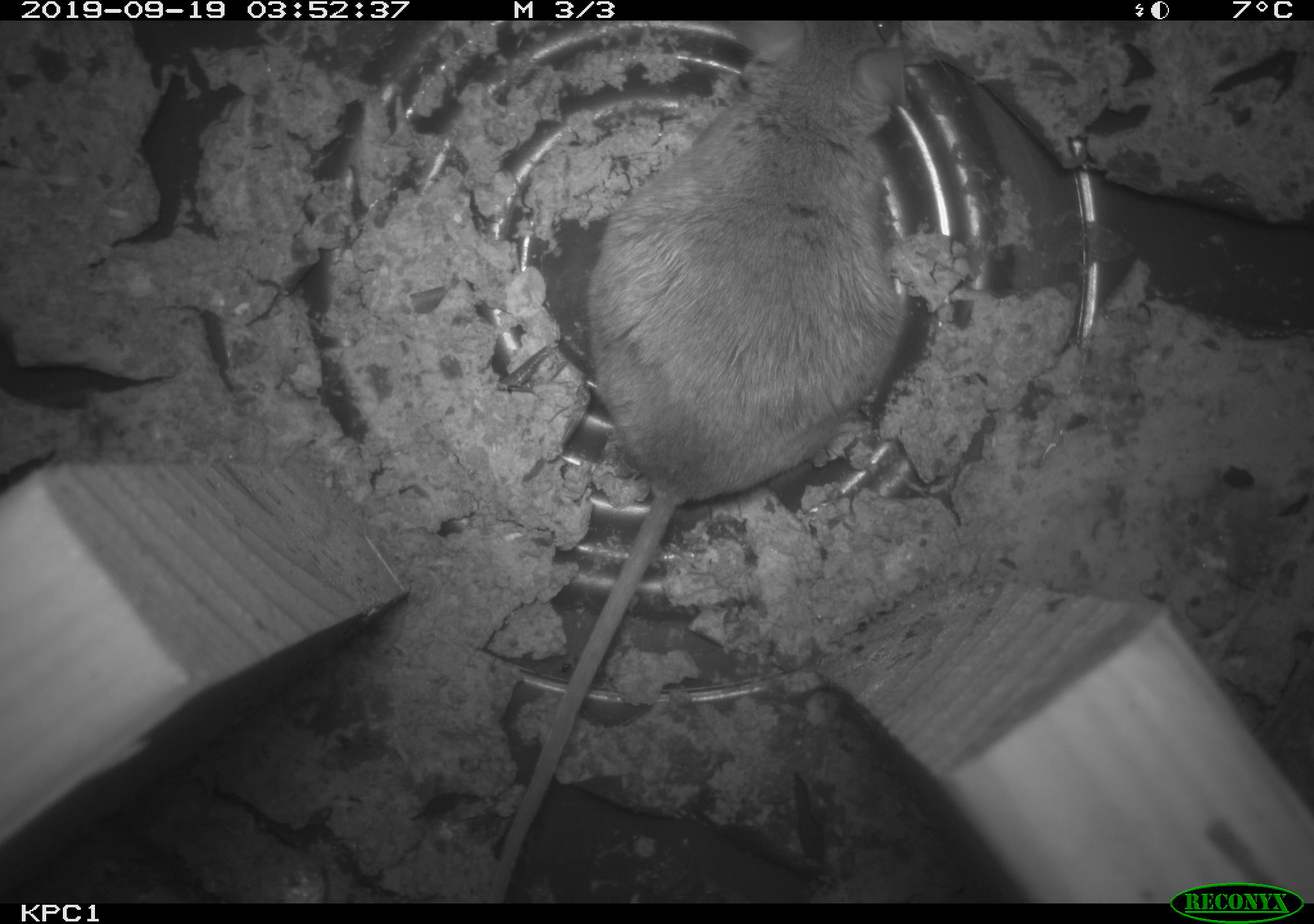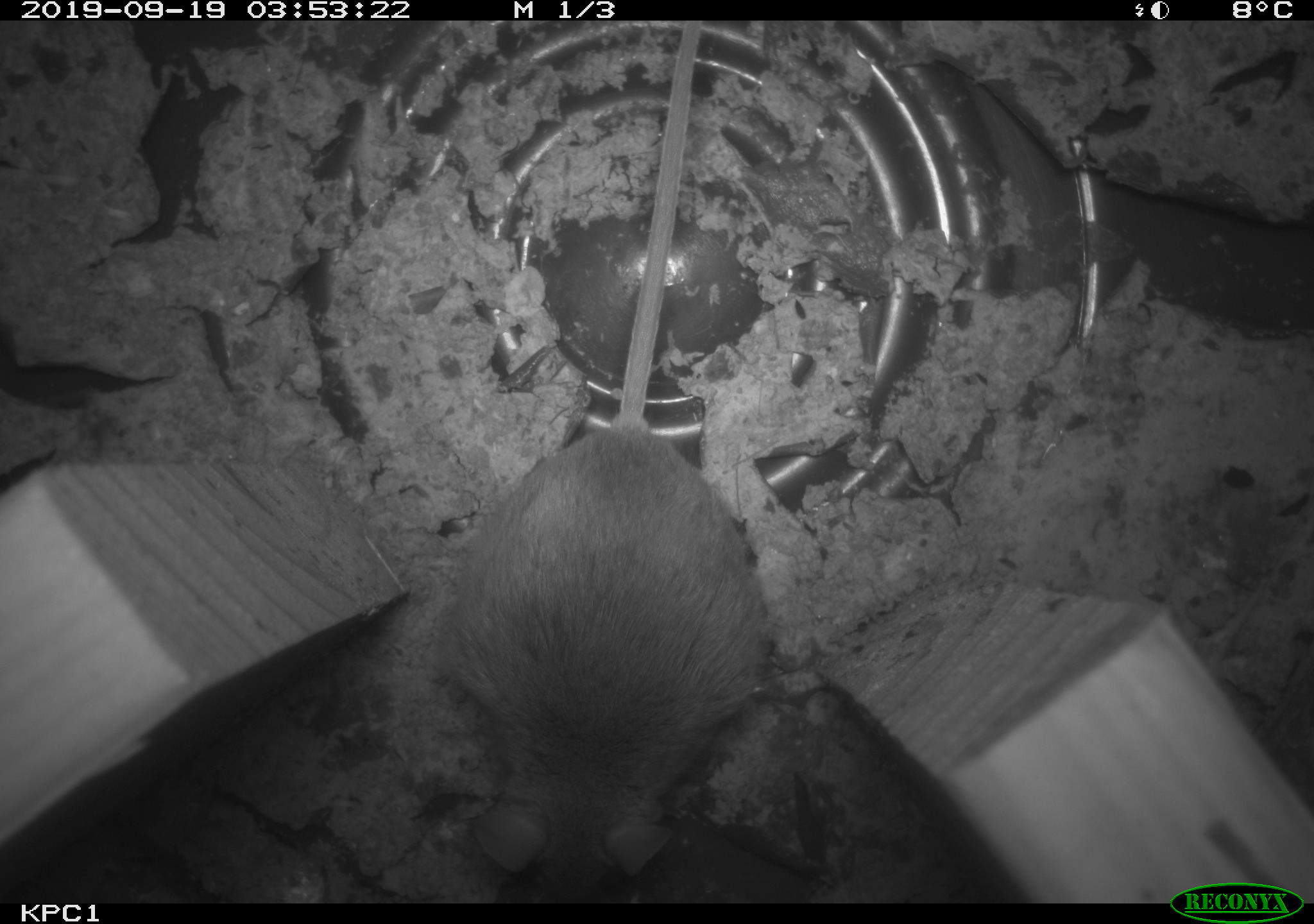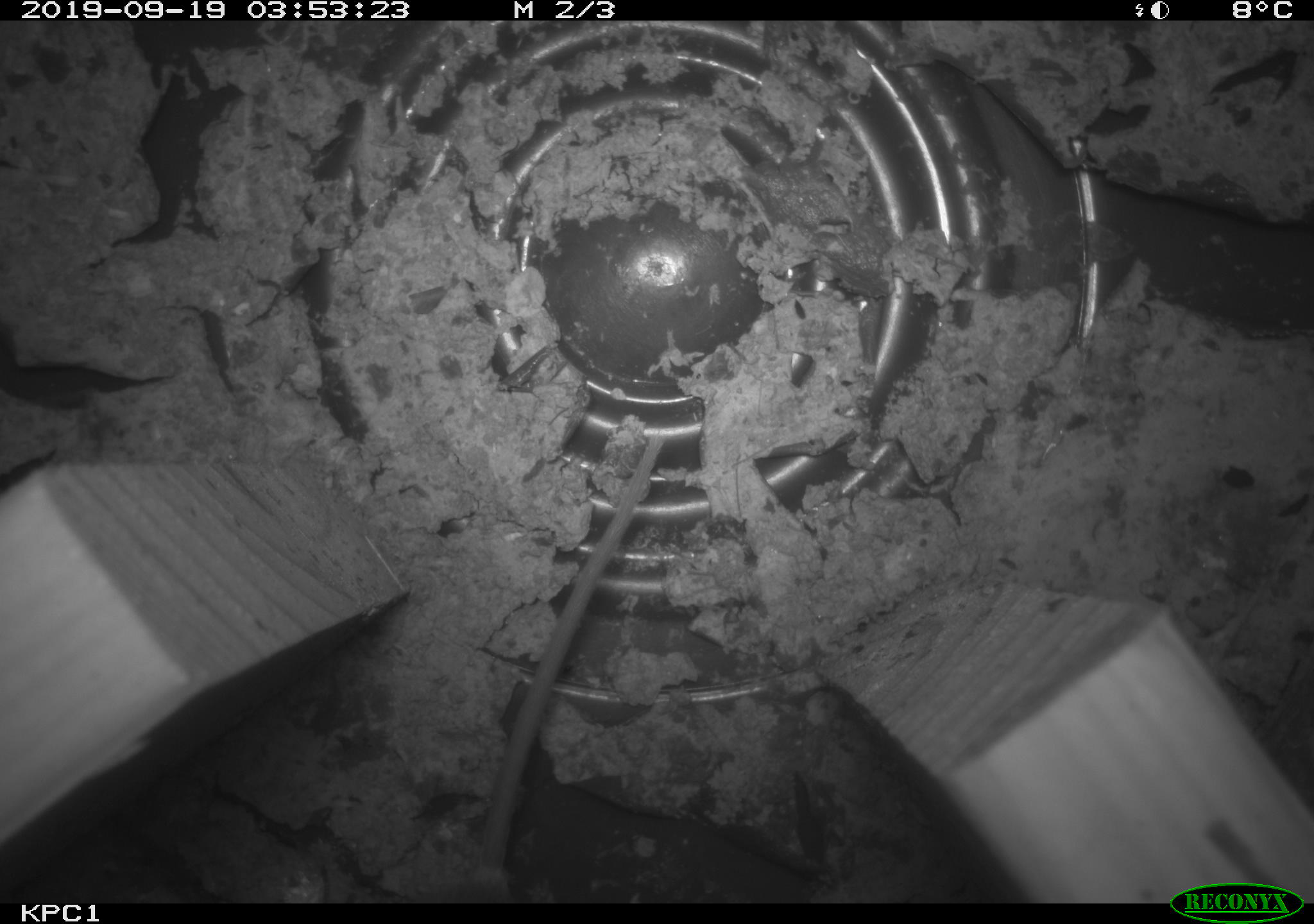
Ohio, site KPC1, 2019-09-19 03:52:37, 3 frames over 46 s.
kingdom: Animalia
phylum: Chordata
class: Mammalia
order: Rodentia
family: Cricetidae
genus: Peromyscus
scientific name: Peromyscus leucopus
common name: white-footed mouse